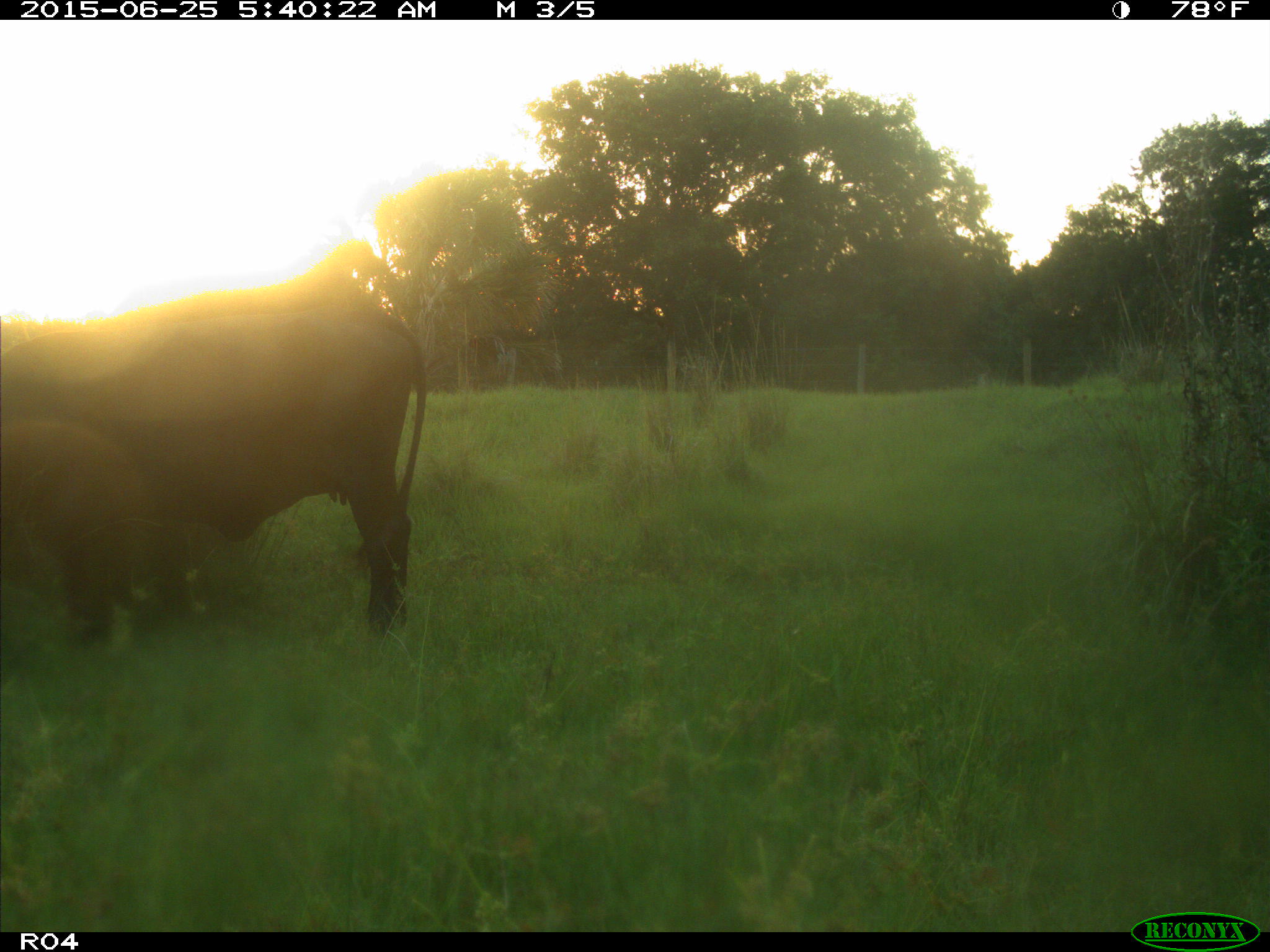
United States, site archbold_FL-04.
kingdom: Animalia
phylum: Chordata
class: Mammalia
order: Artiodactyla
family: Bovidae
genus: Bos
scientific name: Bos taurus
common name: domestic cow